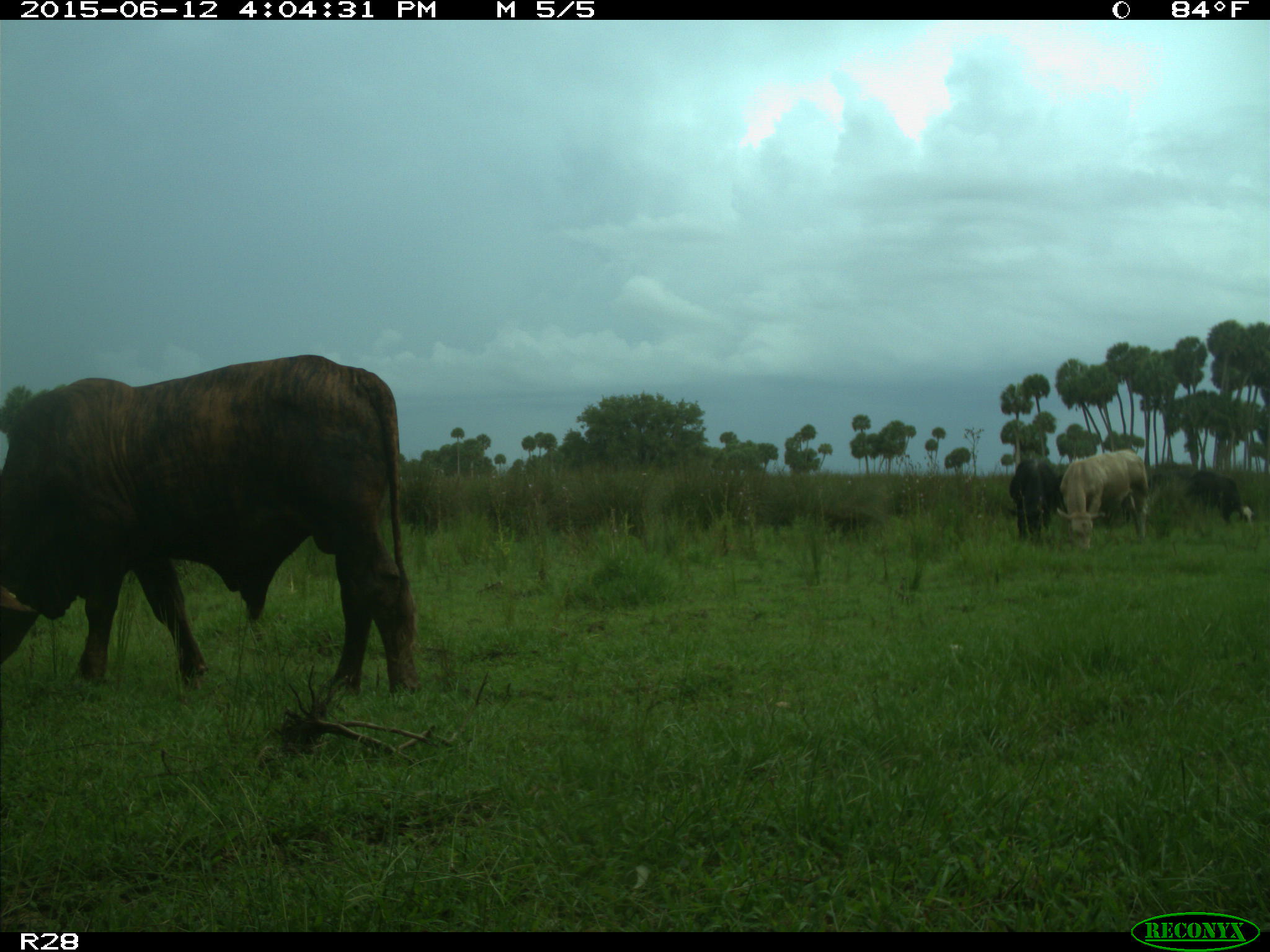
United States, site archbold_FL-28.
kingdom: Animalia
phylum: Chordata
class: Mammalia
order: Artiodactyla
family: Bovidae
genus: Bos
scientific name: Bos taurus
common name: domestic cow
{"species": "Bos taurus (domestic cow)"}